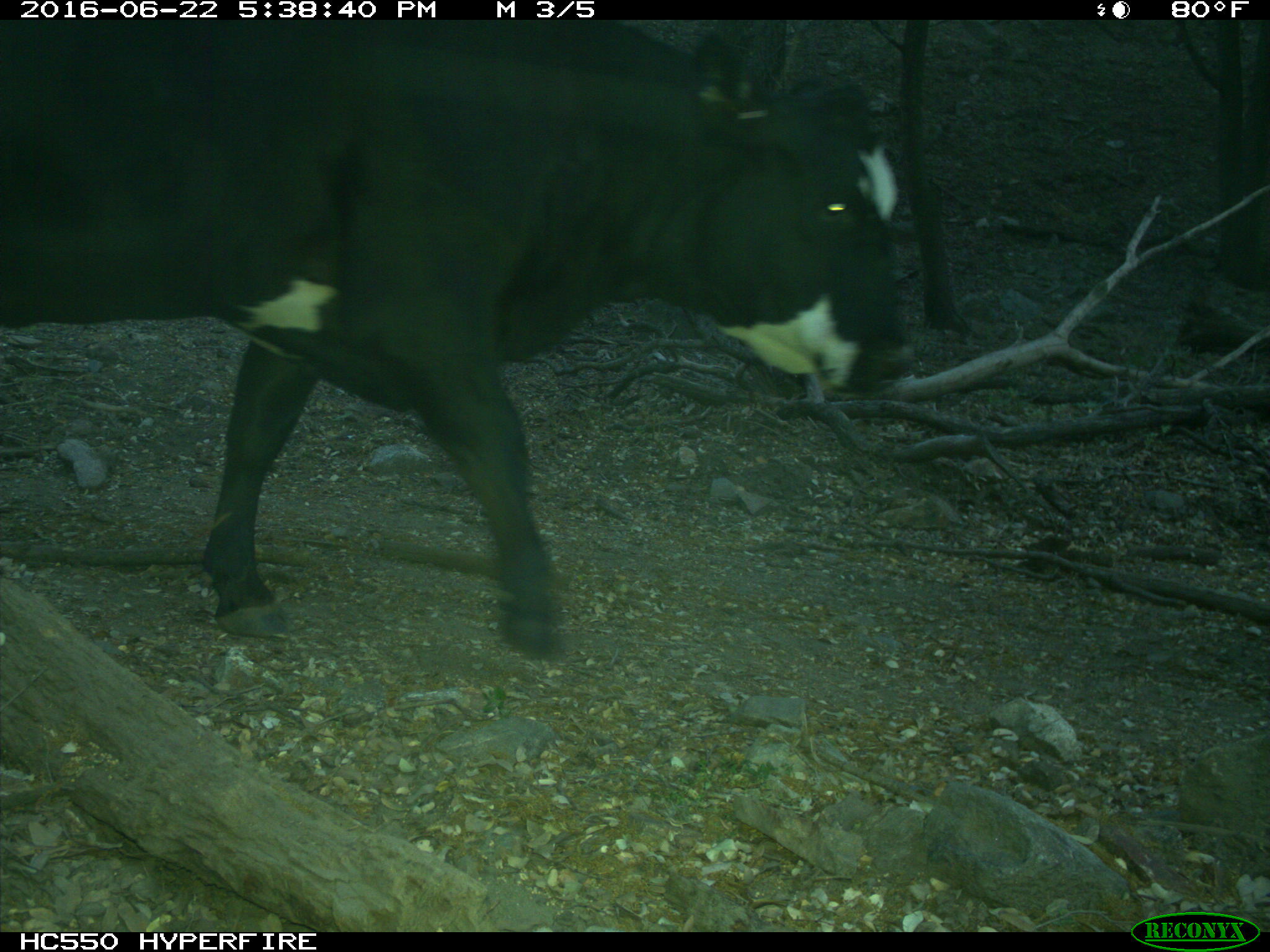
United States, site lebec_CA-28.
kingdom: Animalia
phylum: Chordata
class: Mammalia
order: Artiodactyla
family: Bovidae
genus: Bos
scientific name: Bos taurus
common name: domestic cow